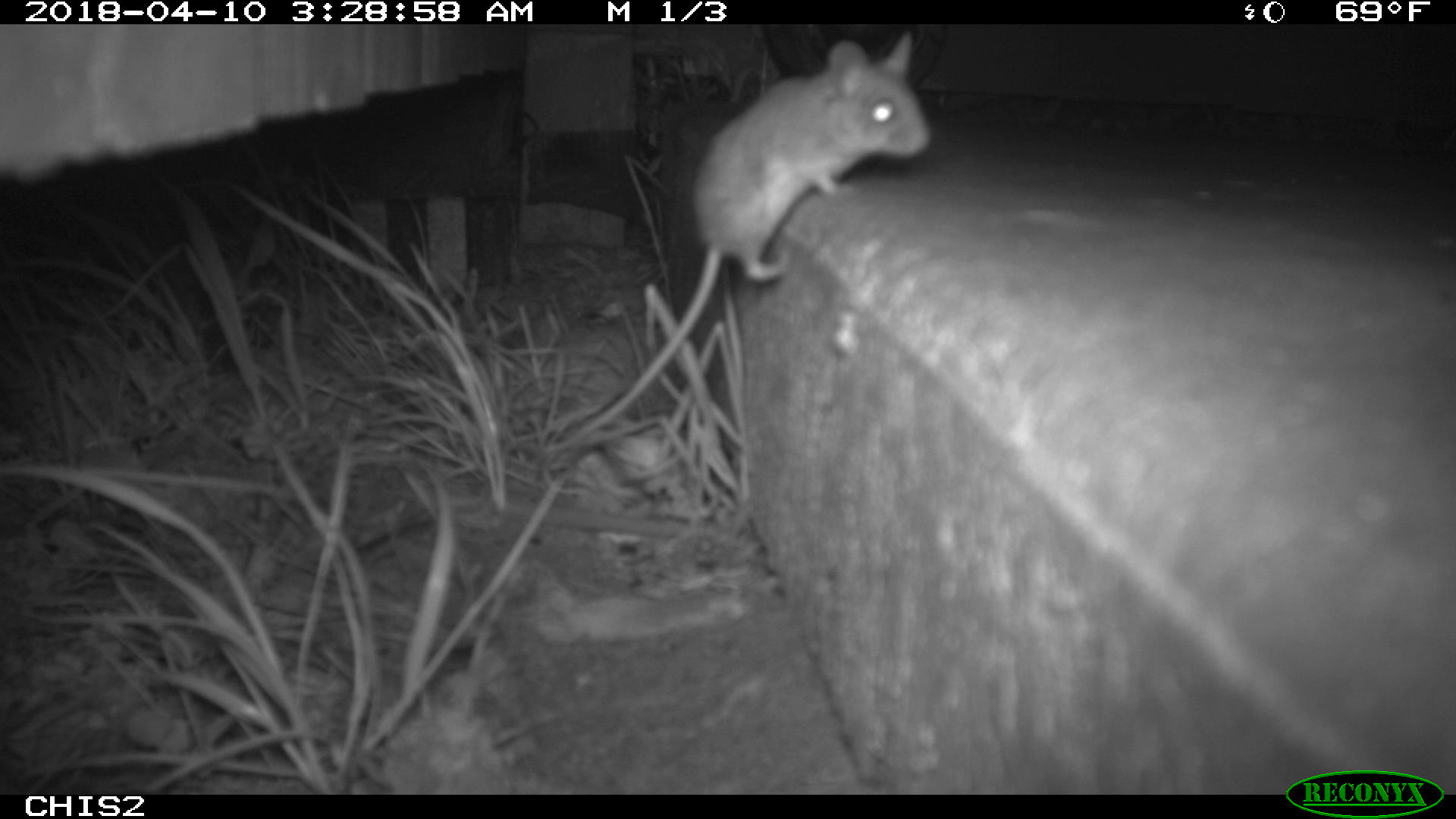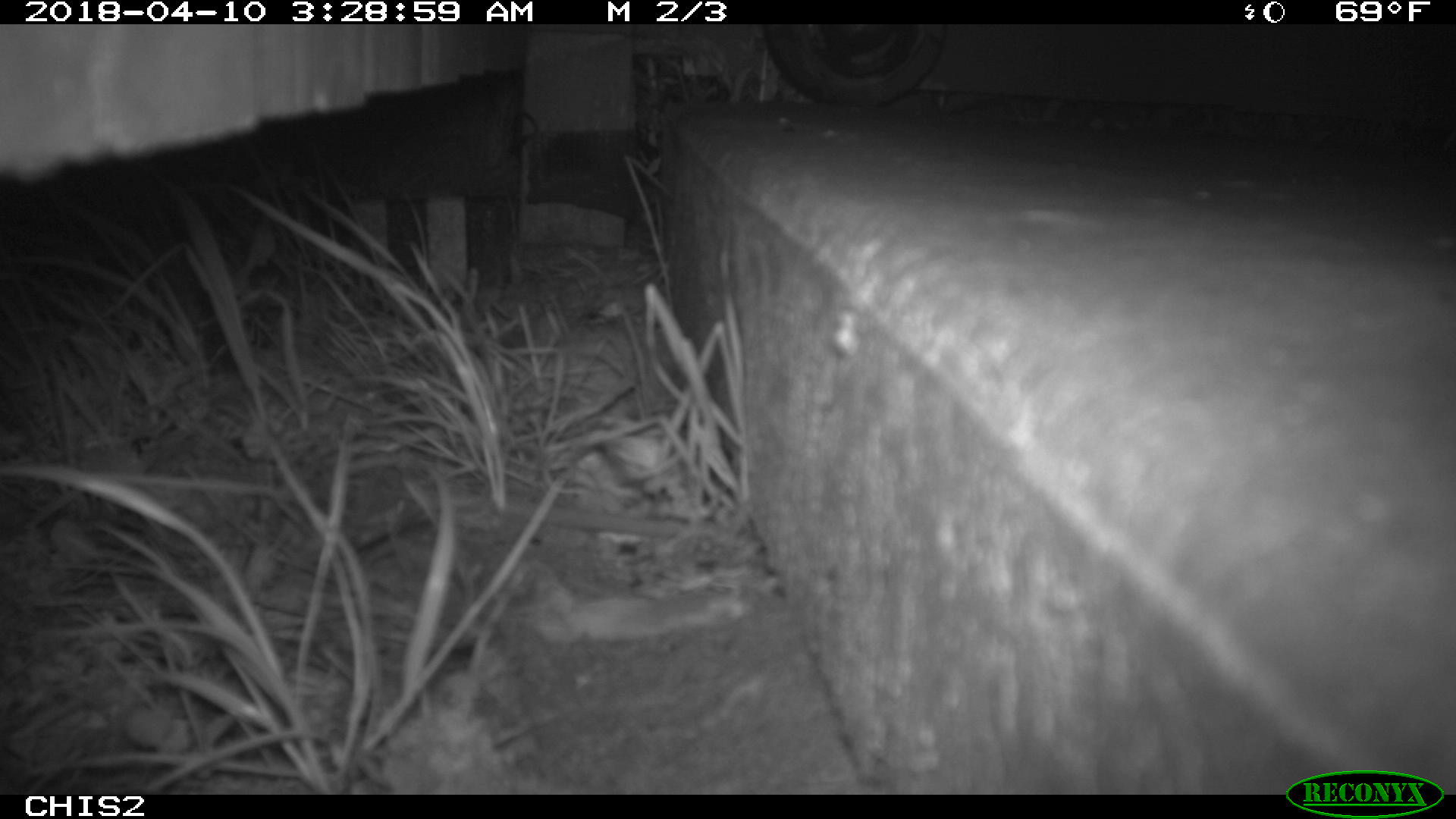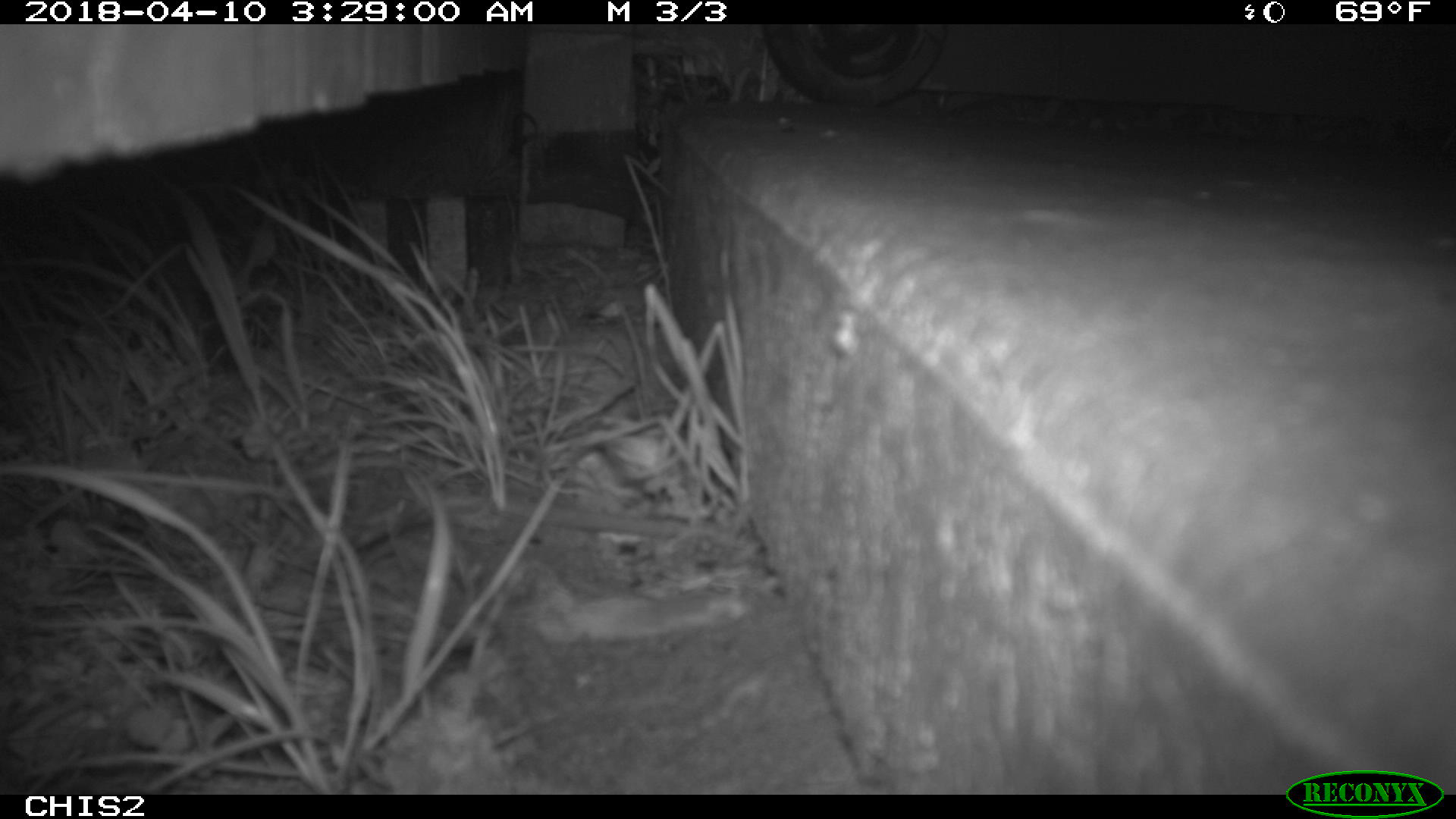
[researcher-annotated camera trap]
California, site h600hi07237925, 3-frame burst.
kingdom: Animalia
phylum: Chordata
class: Mammalia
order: Rodentia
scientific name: Rodentia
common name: rodent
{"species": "rodent (Rodentia)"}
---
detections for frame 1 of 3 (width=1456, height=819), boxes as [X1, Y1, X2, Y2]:
rodent: [542, 30, 930, 457]